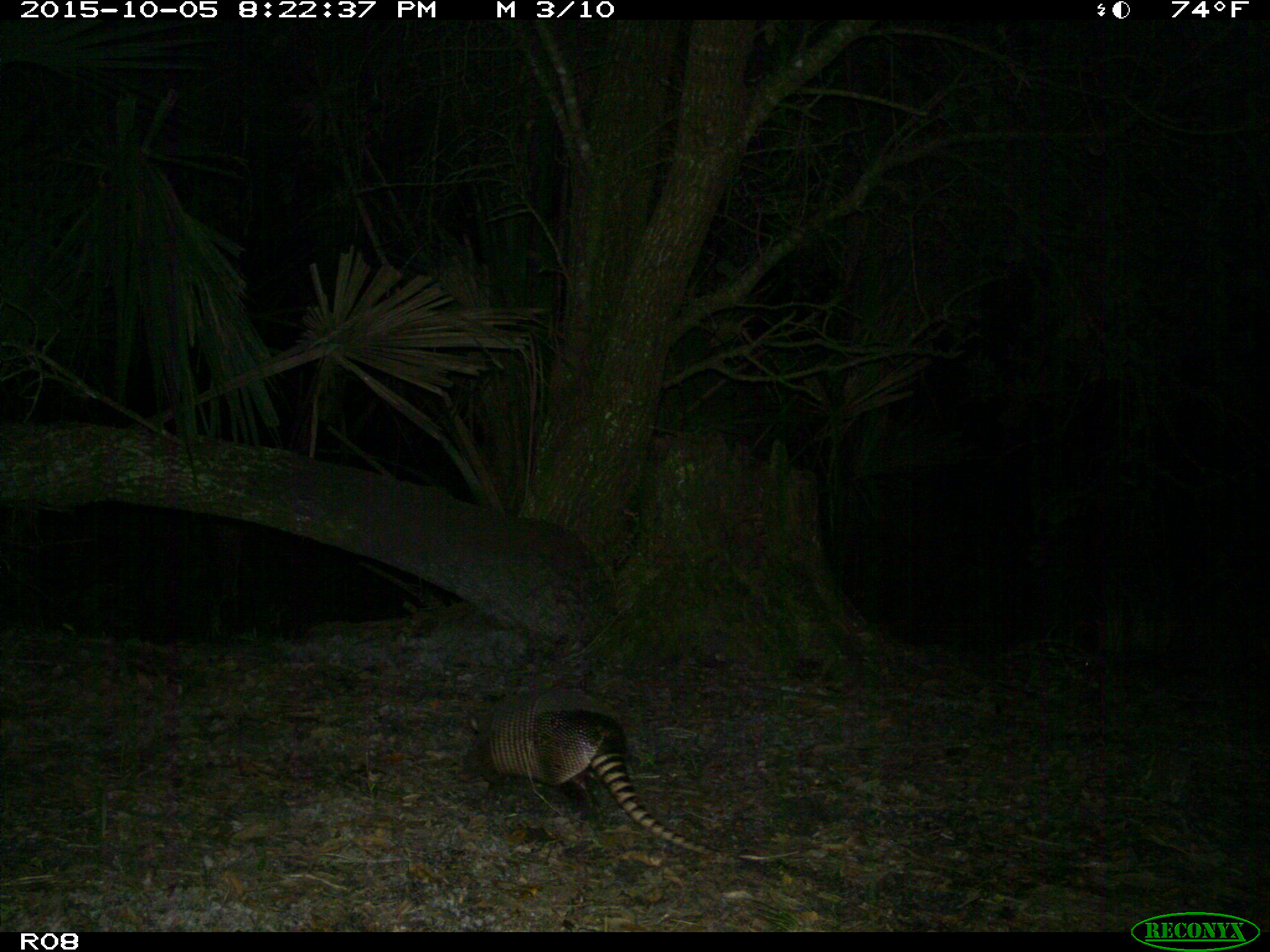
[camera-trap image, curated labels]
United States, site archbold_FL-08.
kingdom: Animalia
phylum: Chordata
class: Mammalia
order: Cingulata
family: Dasypodidae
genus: Dasypus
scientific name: Dasypus novemcinctus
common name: nine-banded armadillo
Dasypus novemcinctus (nine-banded armadillo).